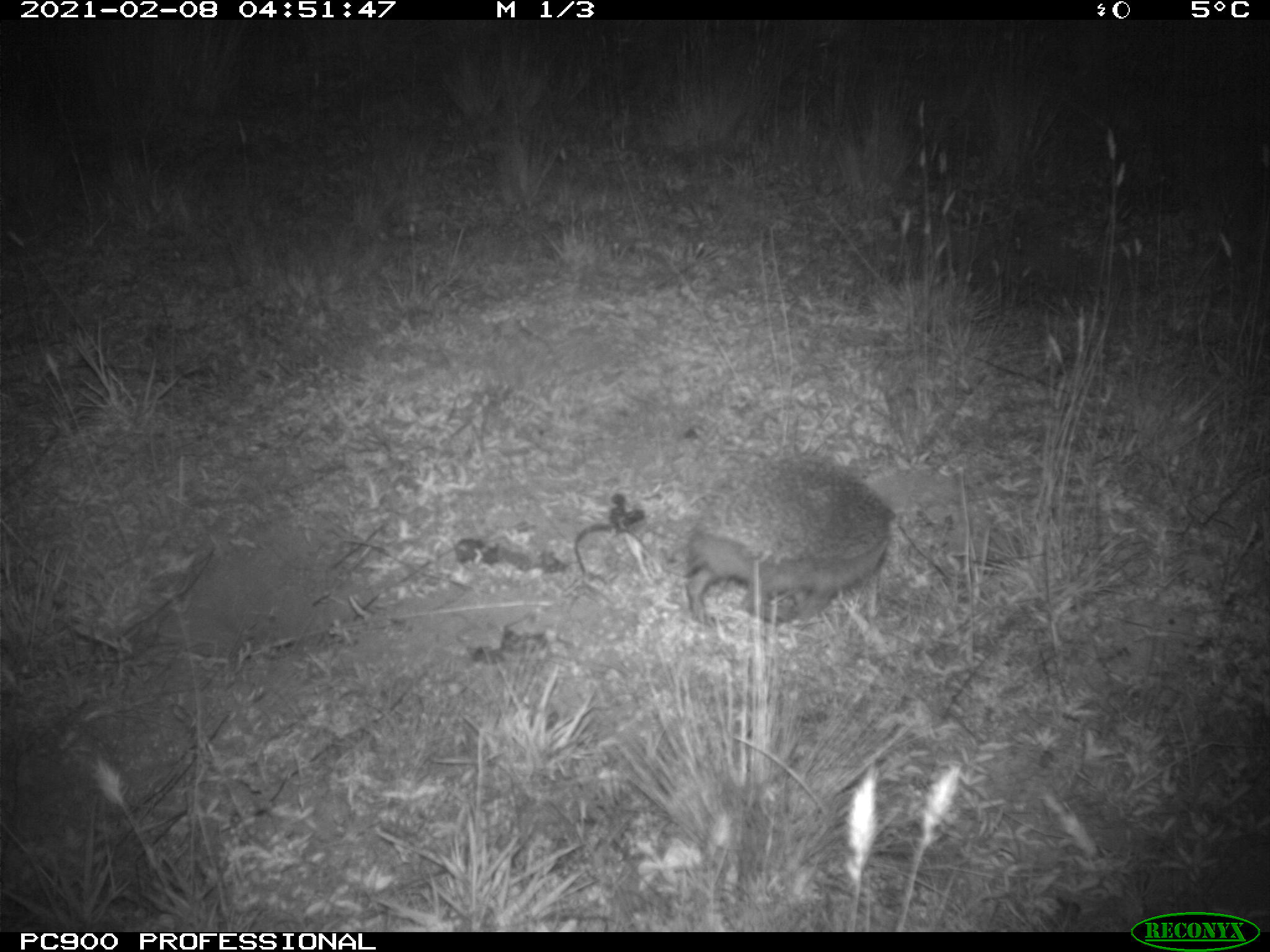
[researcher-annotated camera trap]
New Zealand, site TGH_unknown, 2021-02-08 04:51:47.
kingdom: Animalia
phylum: Chordata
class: Mammalia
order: Eulipotyphla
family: Erinaceidae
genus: Erinaceus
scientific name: Erinaceus europaeus europaeus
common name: european hedgehog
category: hedgehog